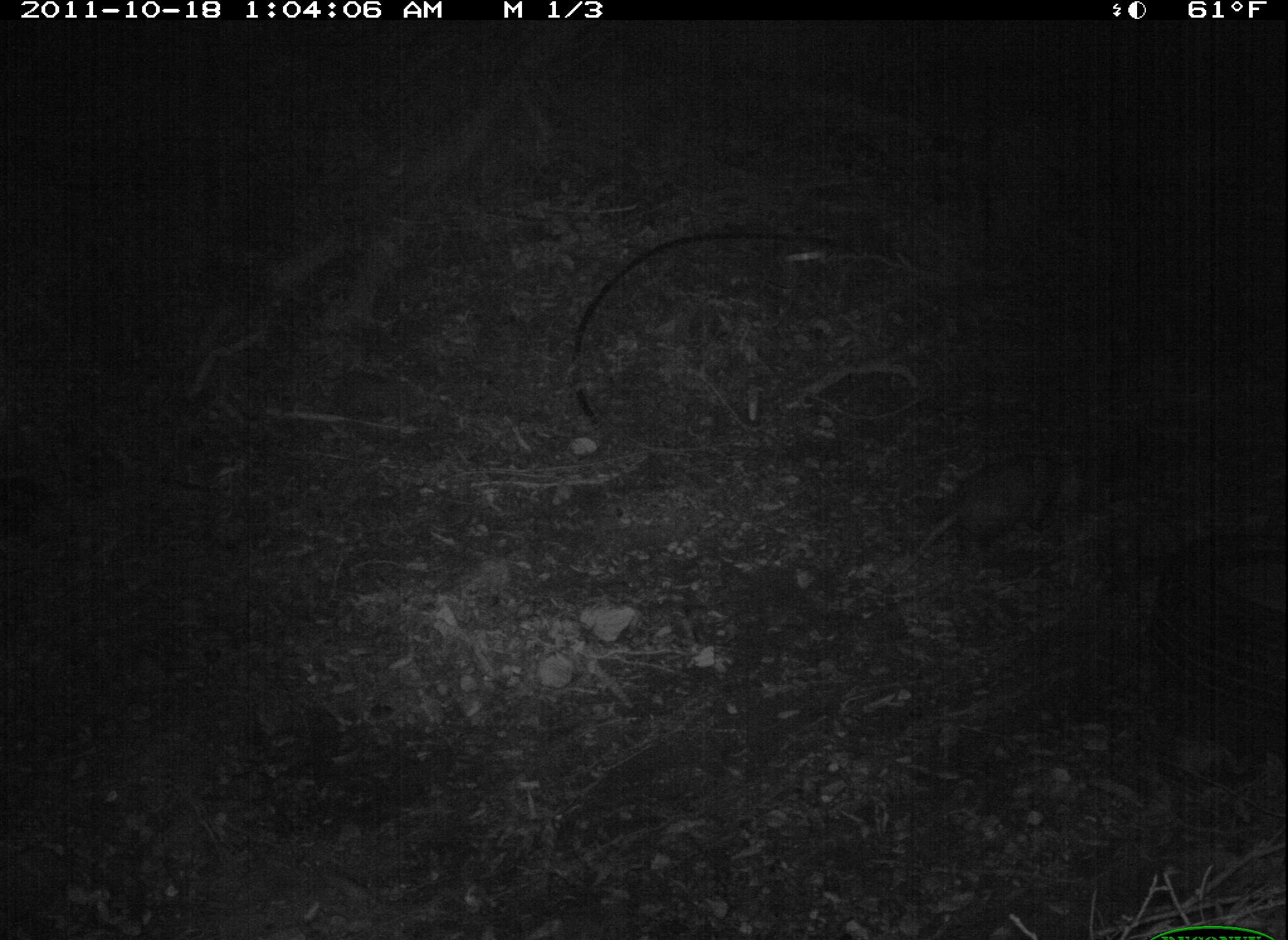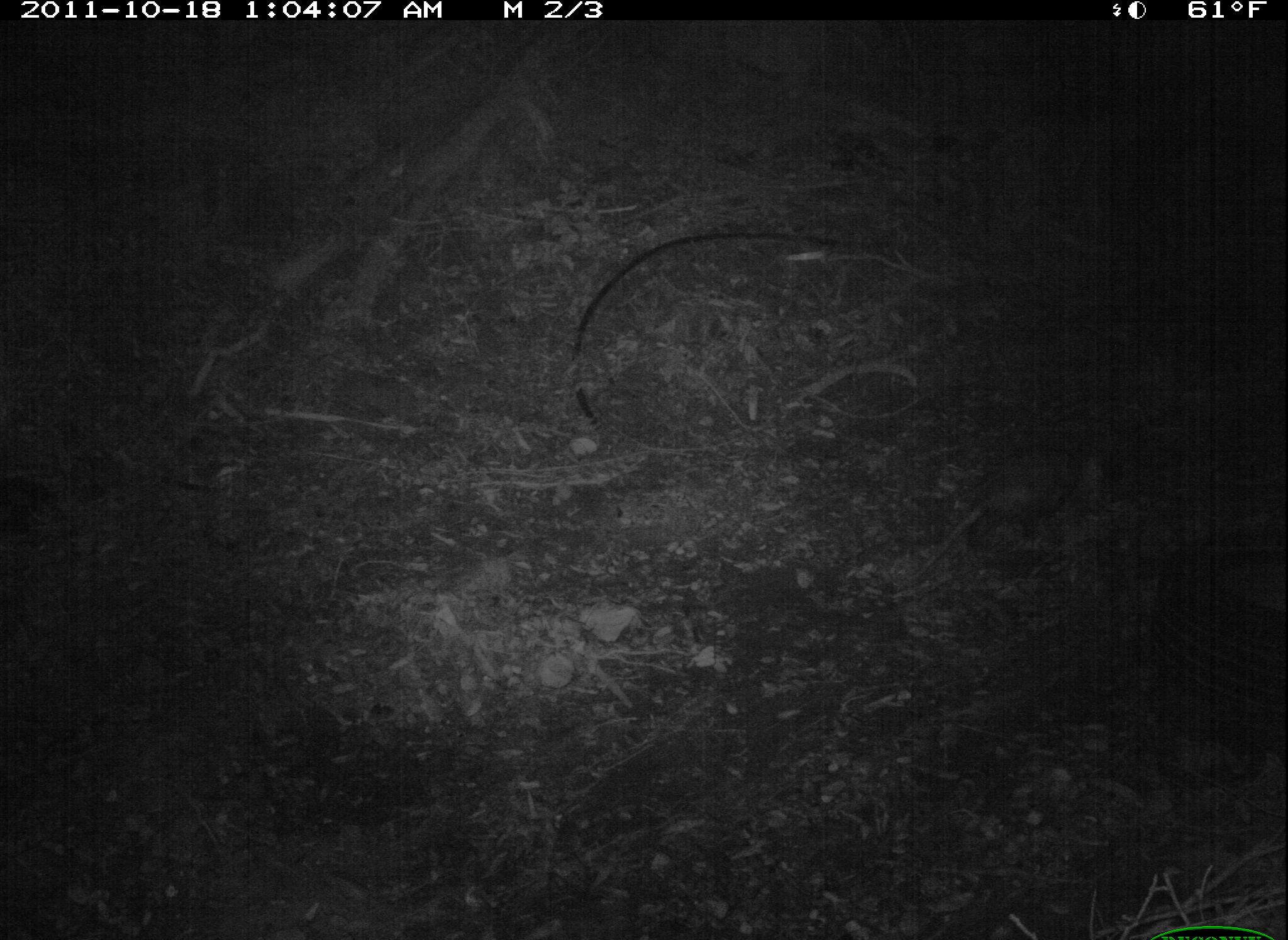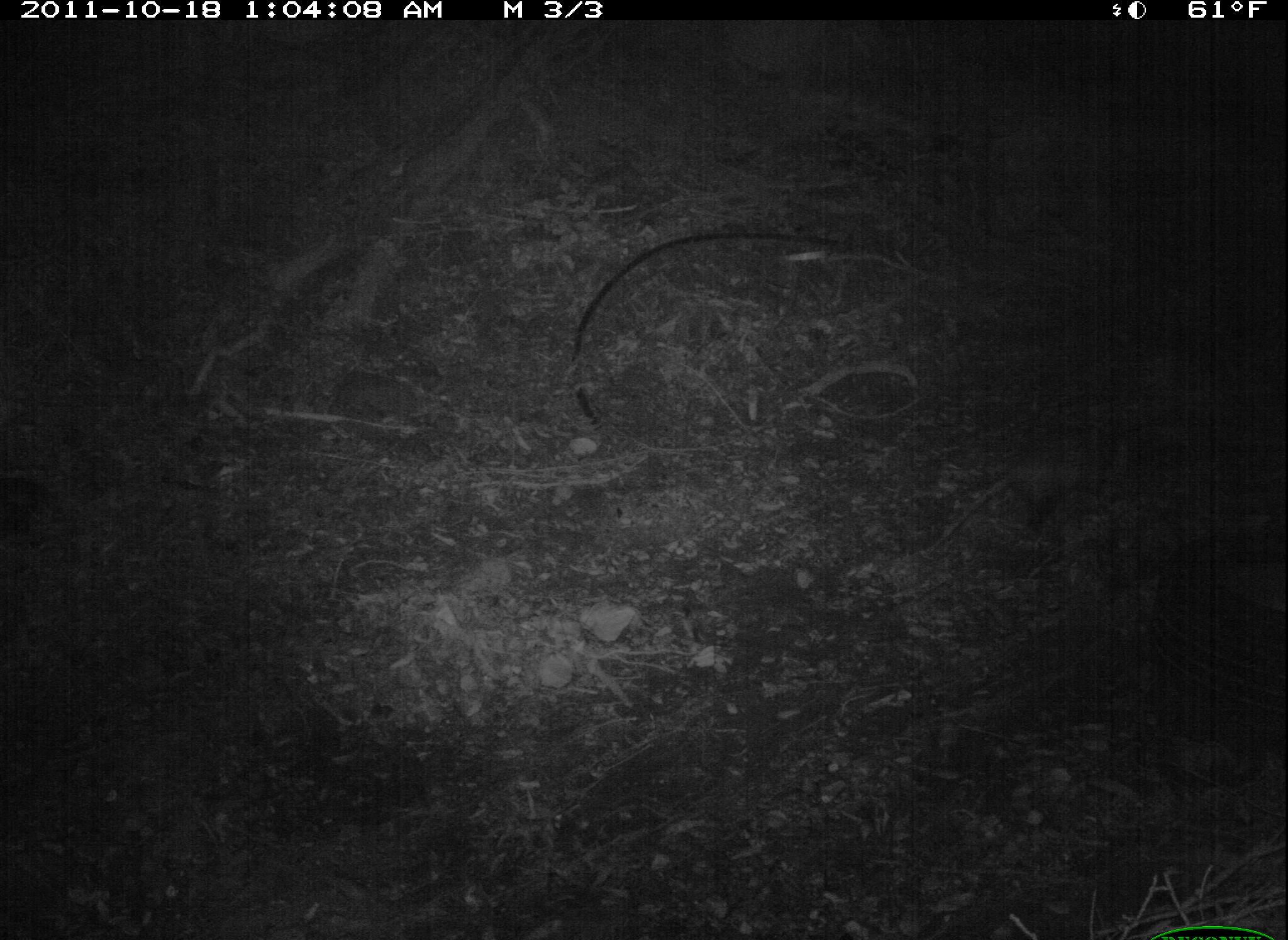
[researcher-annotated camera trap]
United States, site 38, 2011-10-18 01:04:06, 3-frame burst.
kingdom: Animalia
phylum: Chordata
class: Mammalia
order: Didelphimorphia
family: Didelphidae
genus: Didelphis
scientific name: Didelphis virginiana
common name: virginia opossum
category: opossum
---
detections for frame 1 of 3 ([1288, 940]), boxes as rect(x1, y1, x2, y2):
opossum: rect(861, 428, 1103, 610)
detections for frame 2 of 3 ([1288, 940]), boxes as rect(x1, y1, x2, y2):
opossum: rect(889, 428, 1135, 567)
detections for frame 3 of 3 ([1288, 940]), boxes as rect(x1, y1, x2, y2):
opossum: rect(923, 399, 1161, 565)